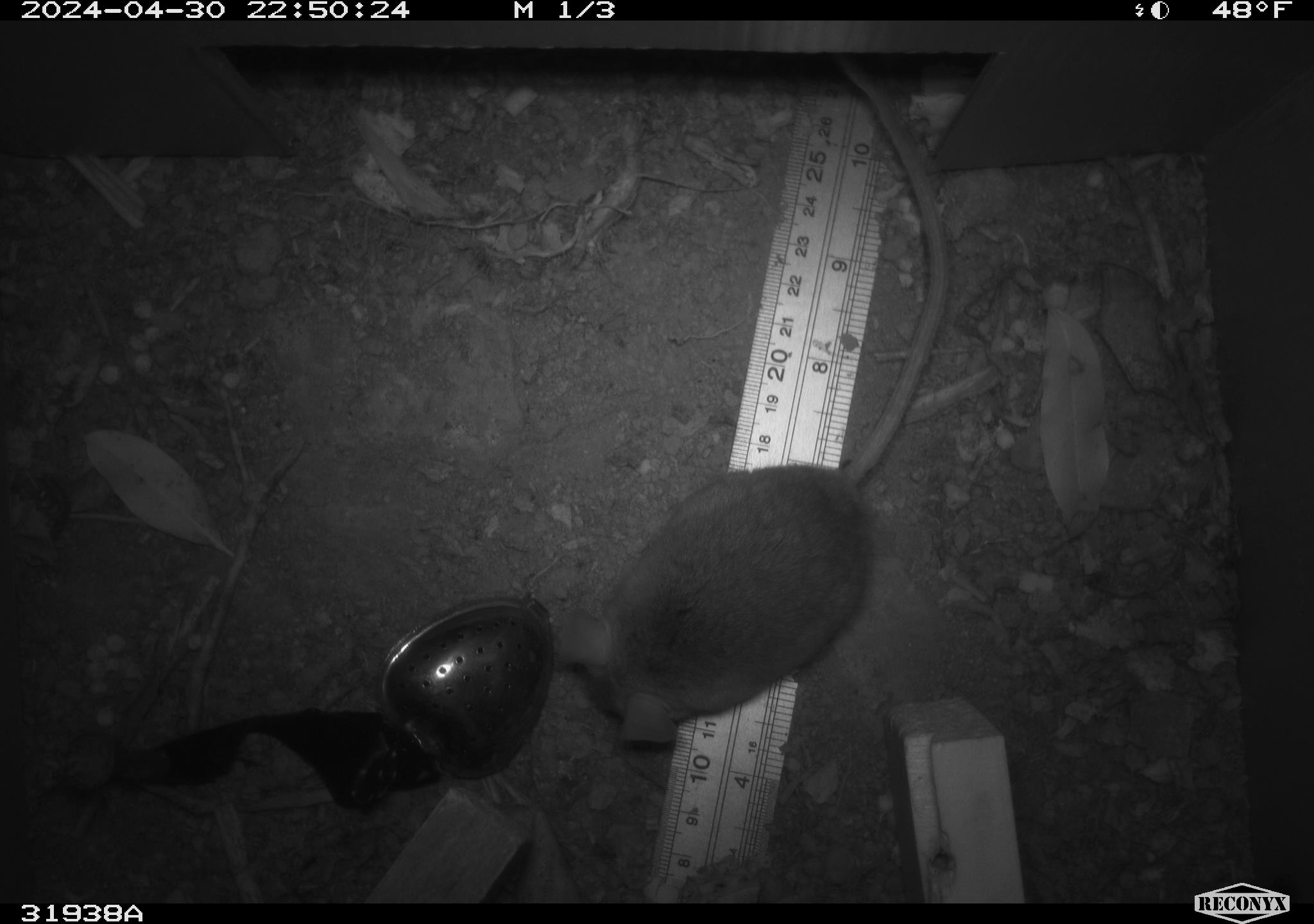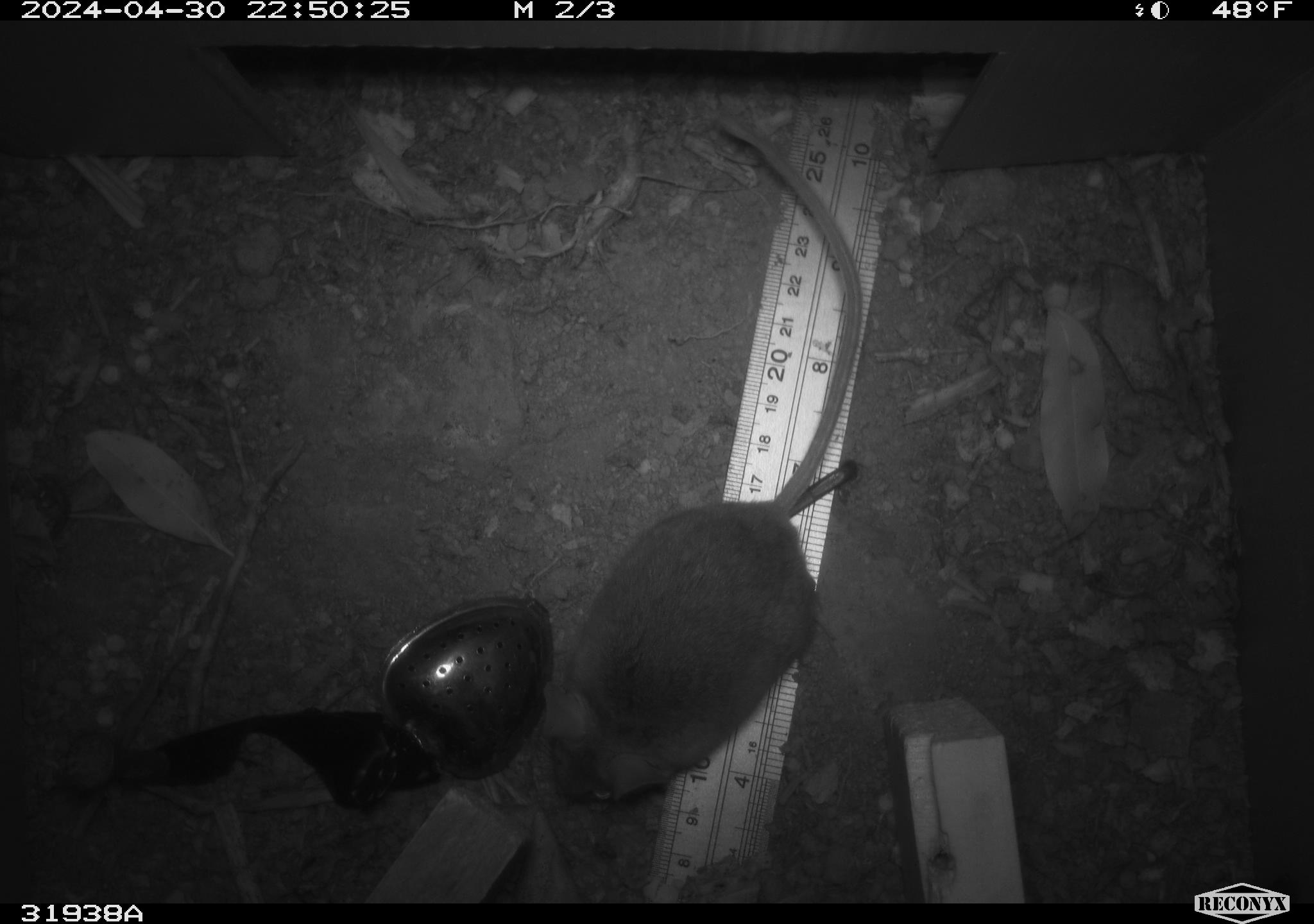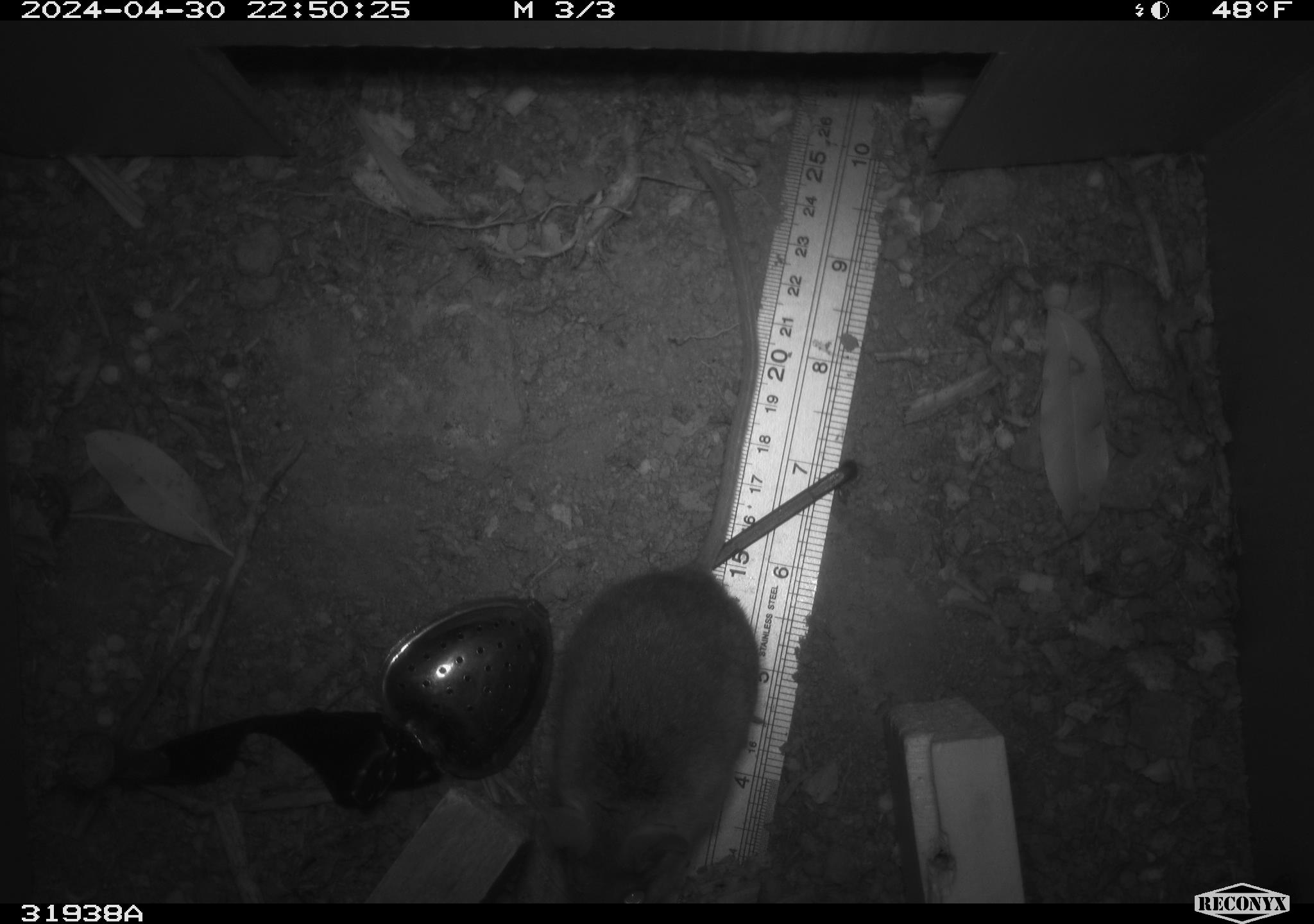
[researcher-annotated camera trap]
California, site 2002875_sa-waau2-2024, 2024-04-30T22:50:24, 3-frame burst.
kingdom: Animalia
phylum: Chordata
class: Mammalia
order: Rodentia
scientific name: Rodentia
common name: mouse species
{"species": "mouse species (Rodentia)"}